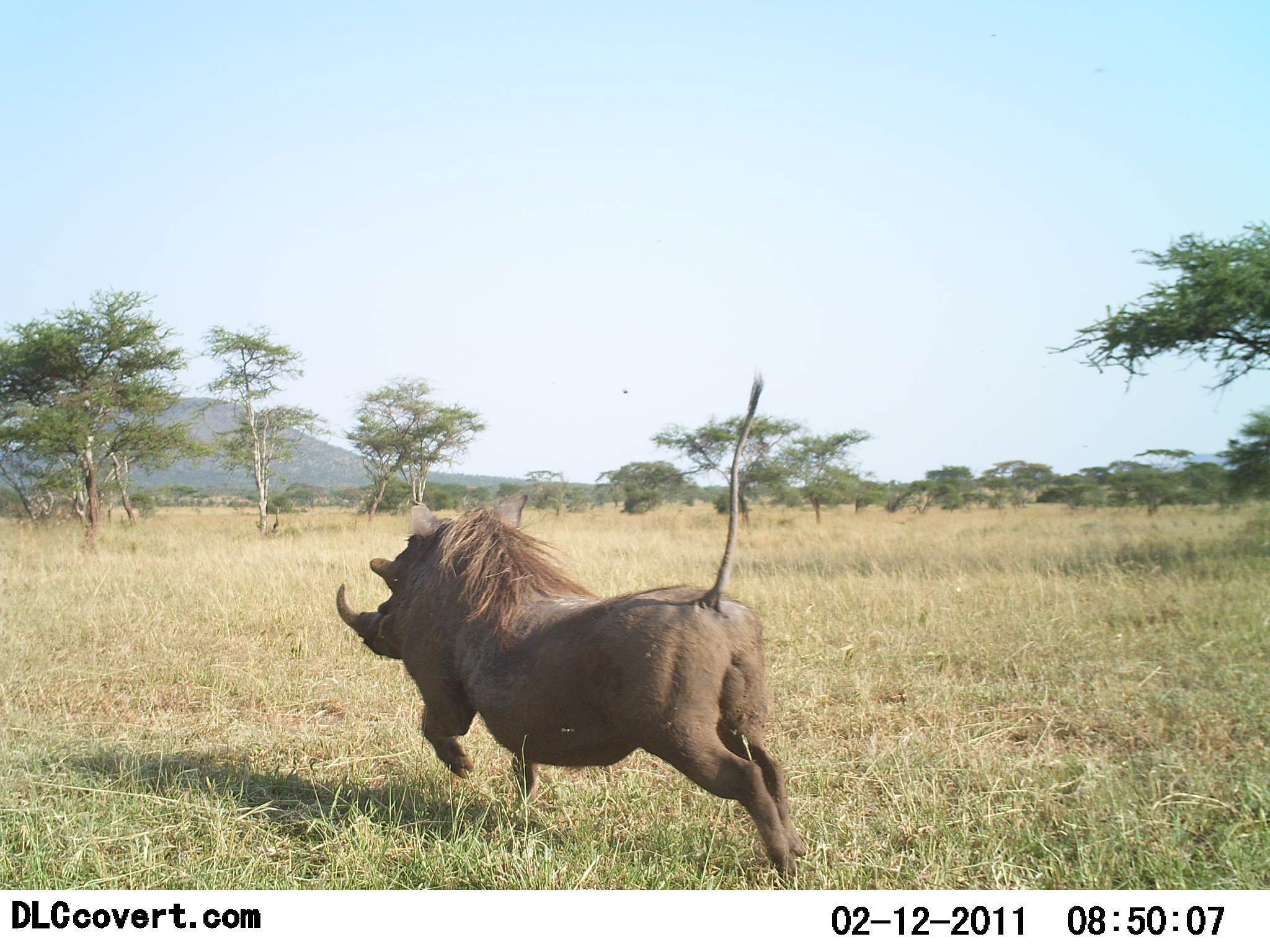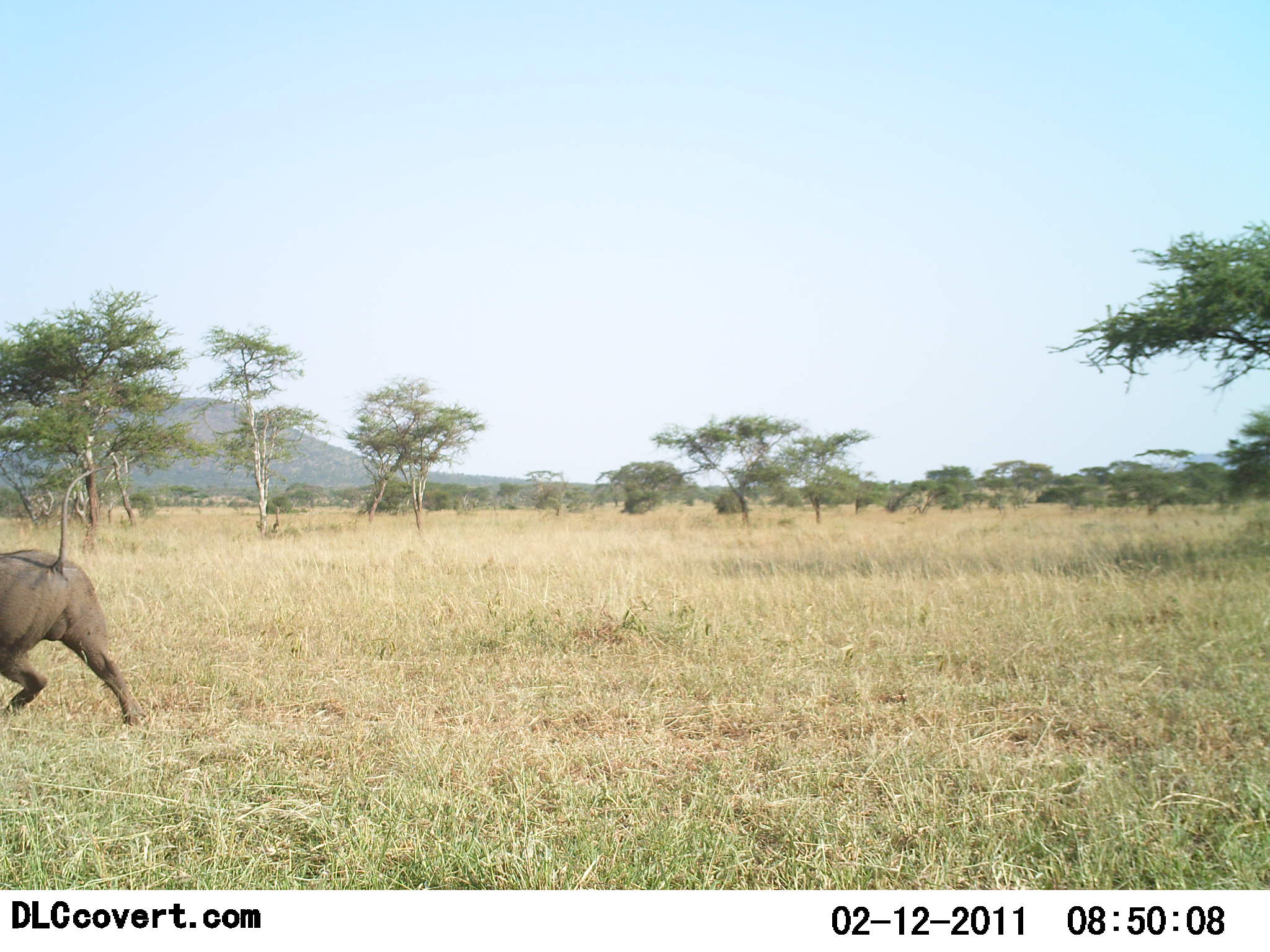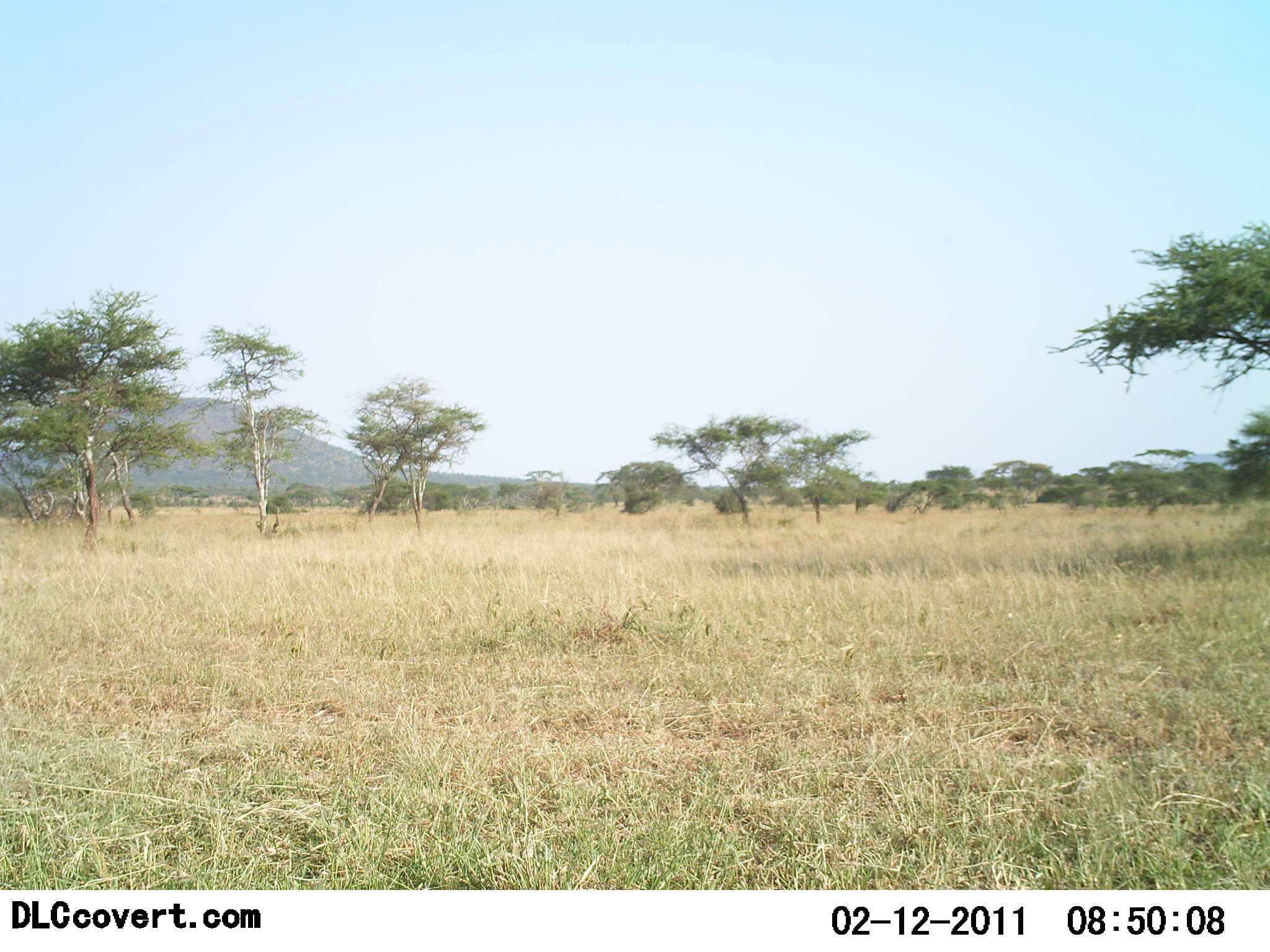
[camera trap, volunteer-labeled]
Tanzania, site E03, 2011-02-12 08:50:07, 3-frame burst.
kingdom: Animalia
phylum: Chordata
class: Mammalia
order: Artiodactyla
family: Suidae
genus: Phacochoerus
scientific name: Phacochoerus africanus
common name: warthog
Warthog (Phacochoerus africanus), count 1. Behavior (volunteer vote fractions): standing 0%, resting 0%, moving 100%, interacting 0%. Young present (vote fraction): 0%. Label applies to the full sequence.